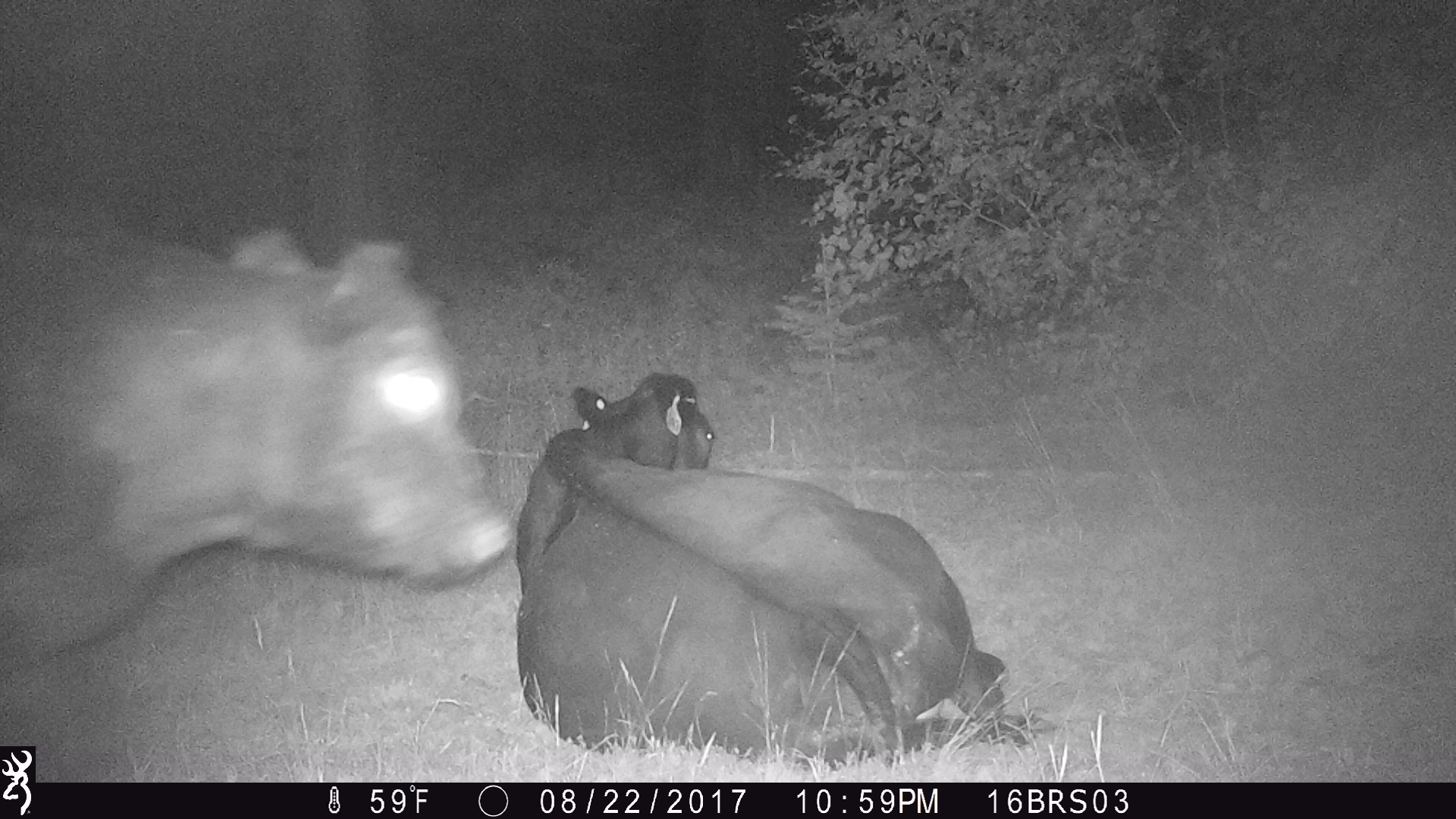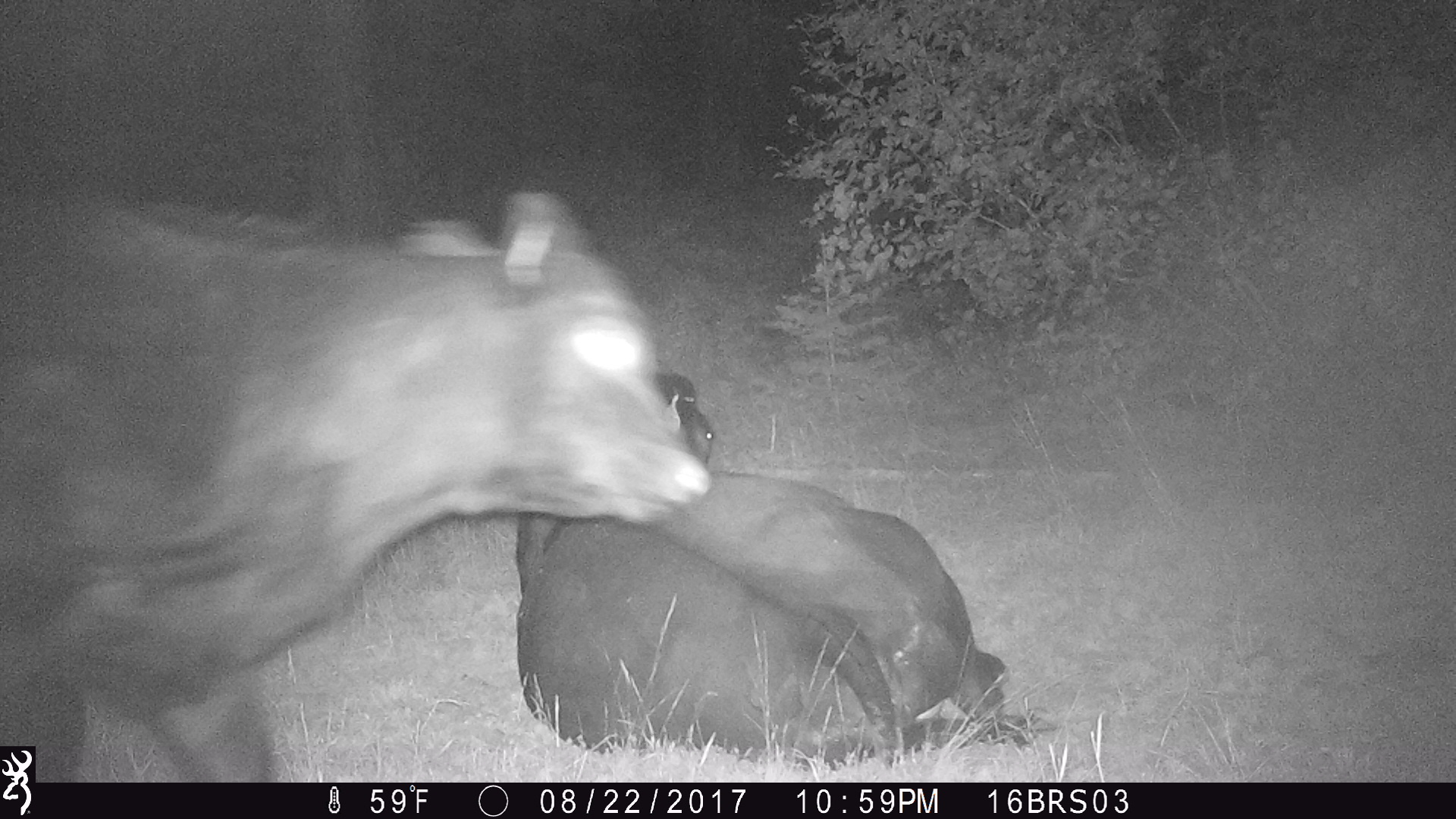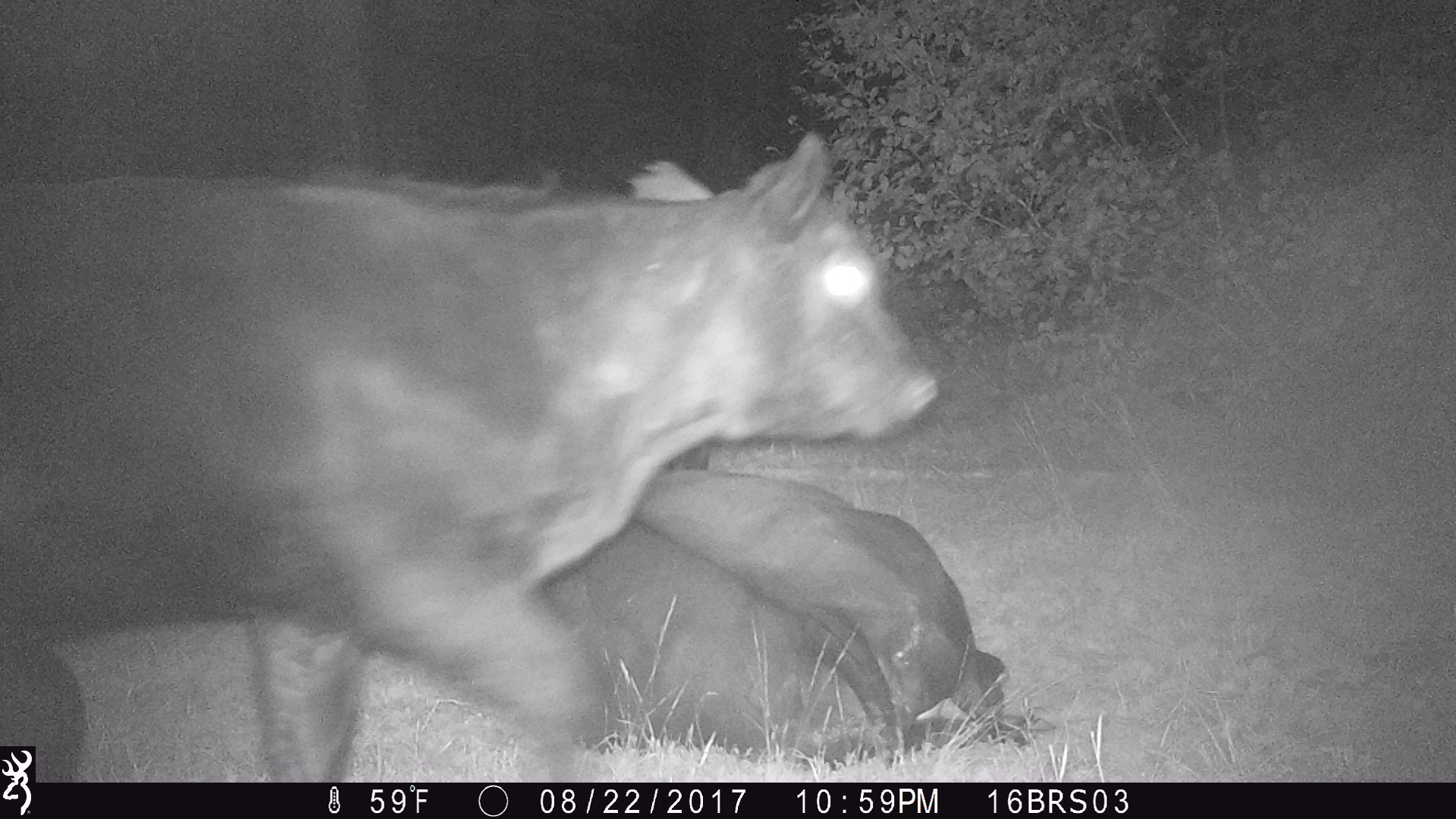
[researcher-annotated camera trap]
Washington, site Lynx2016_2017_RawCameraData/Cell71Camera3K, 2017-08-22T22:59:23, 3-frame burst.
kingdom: Animalia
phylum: Chordata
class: Mammalia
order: Artiodactyla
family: Bovidae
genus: Bos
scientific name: Bos taurus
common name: domestic cattle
Domestic cattle (Bos taurus). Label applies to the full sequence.